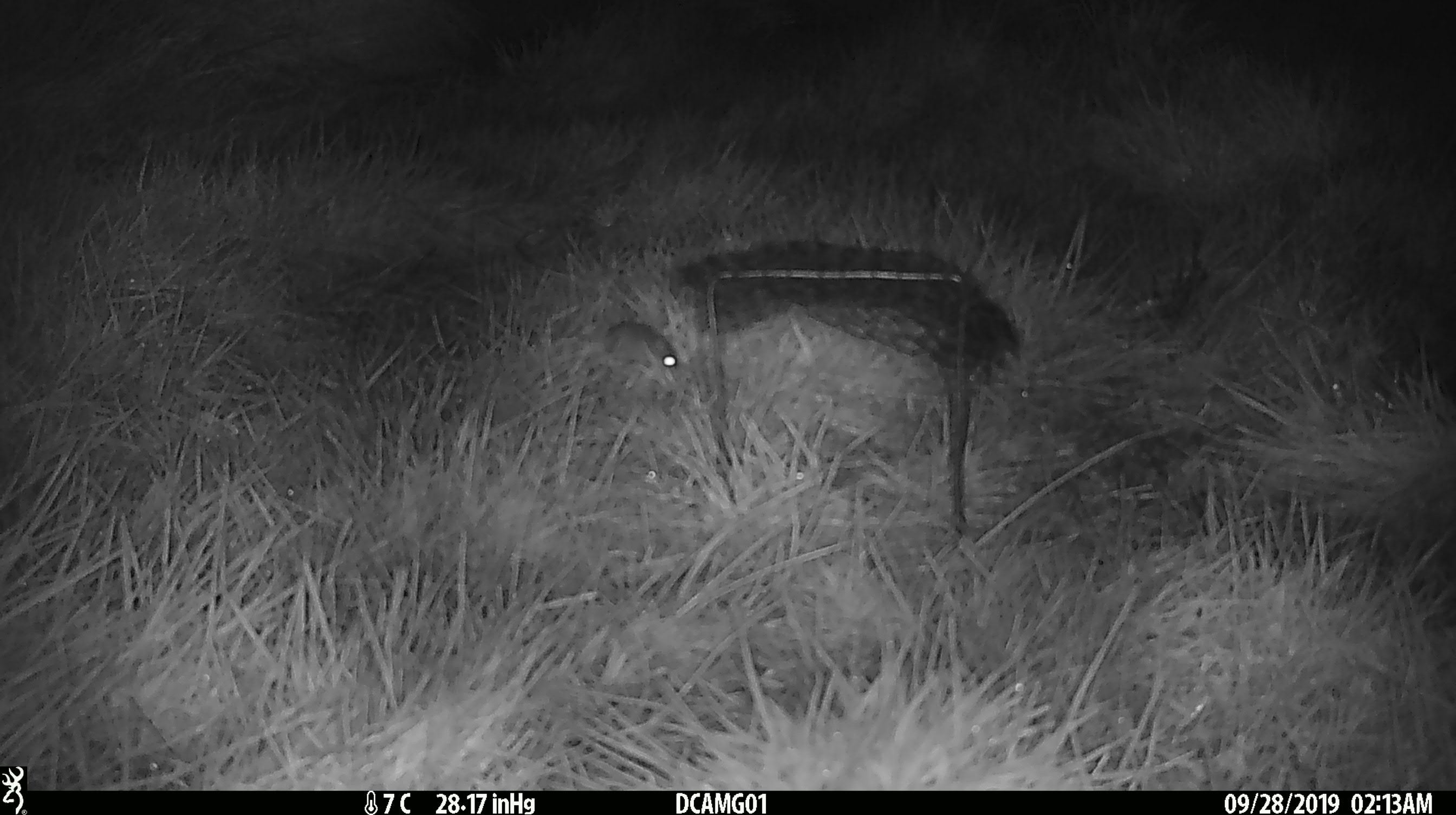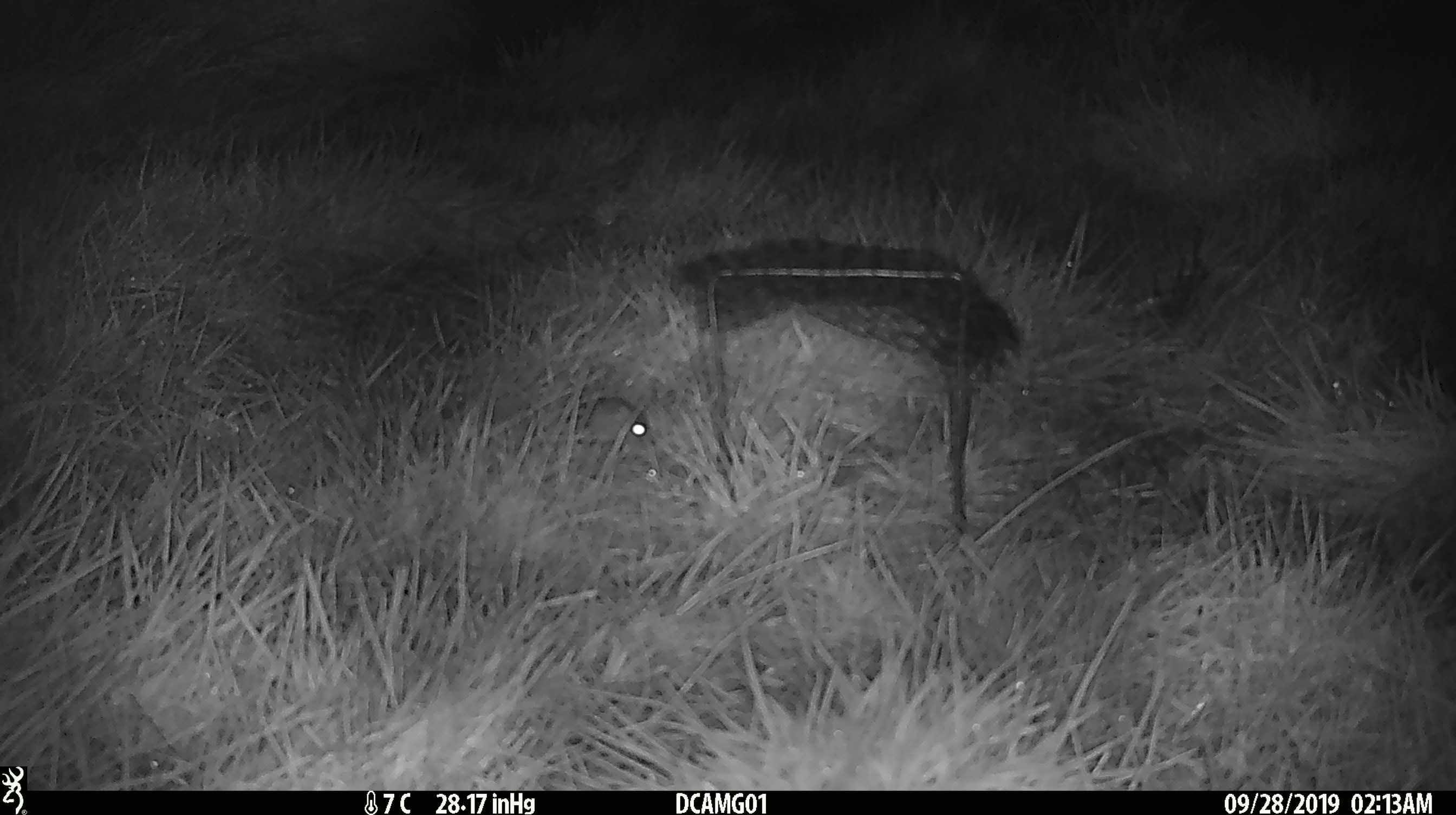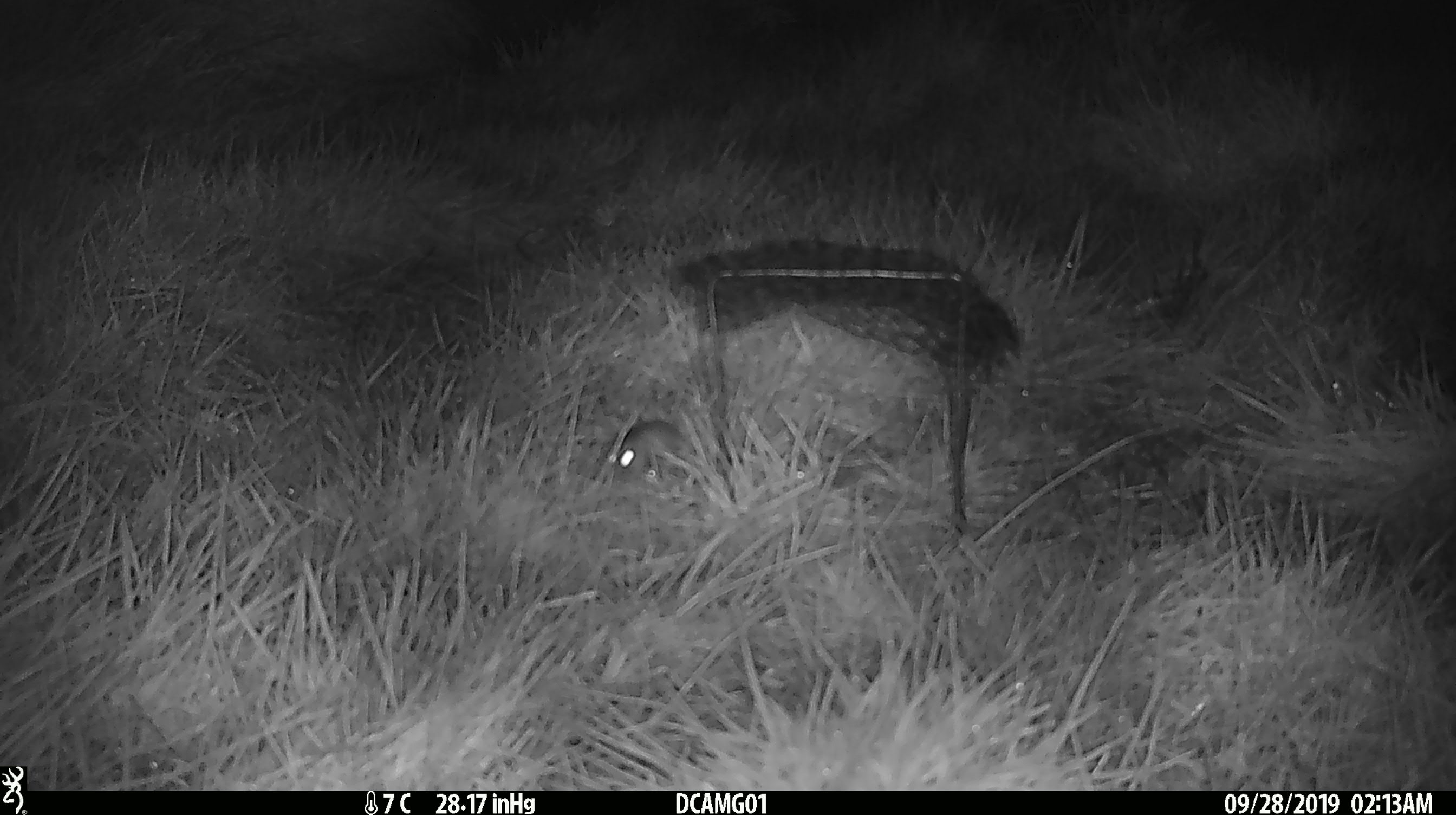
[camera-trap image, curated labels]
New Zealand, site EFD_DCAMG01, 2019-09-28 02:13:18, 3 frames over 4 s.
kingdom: Animalia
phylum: Chordata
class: Mammalia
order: Rodentia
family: Muridae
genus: Mus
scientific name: Mus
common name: mouse